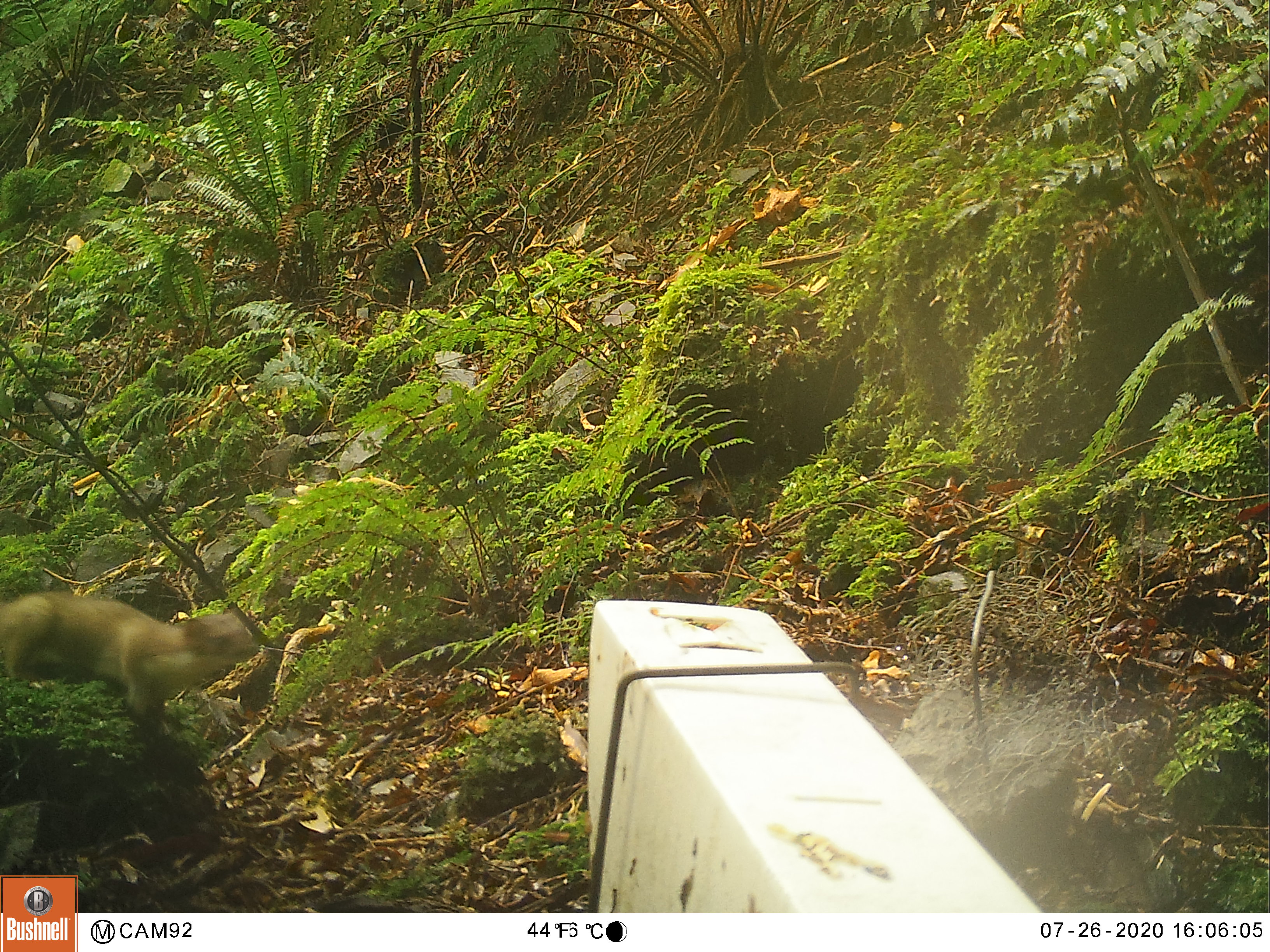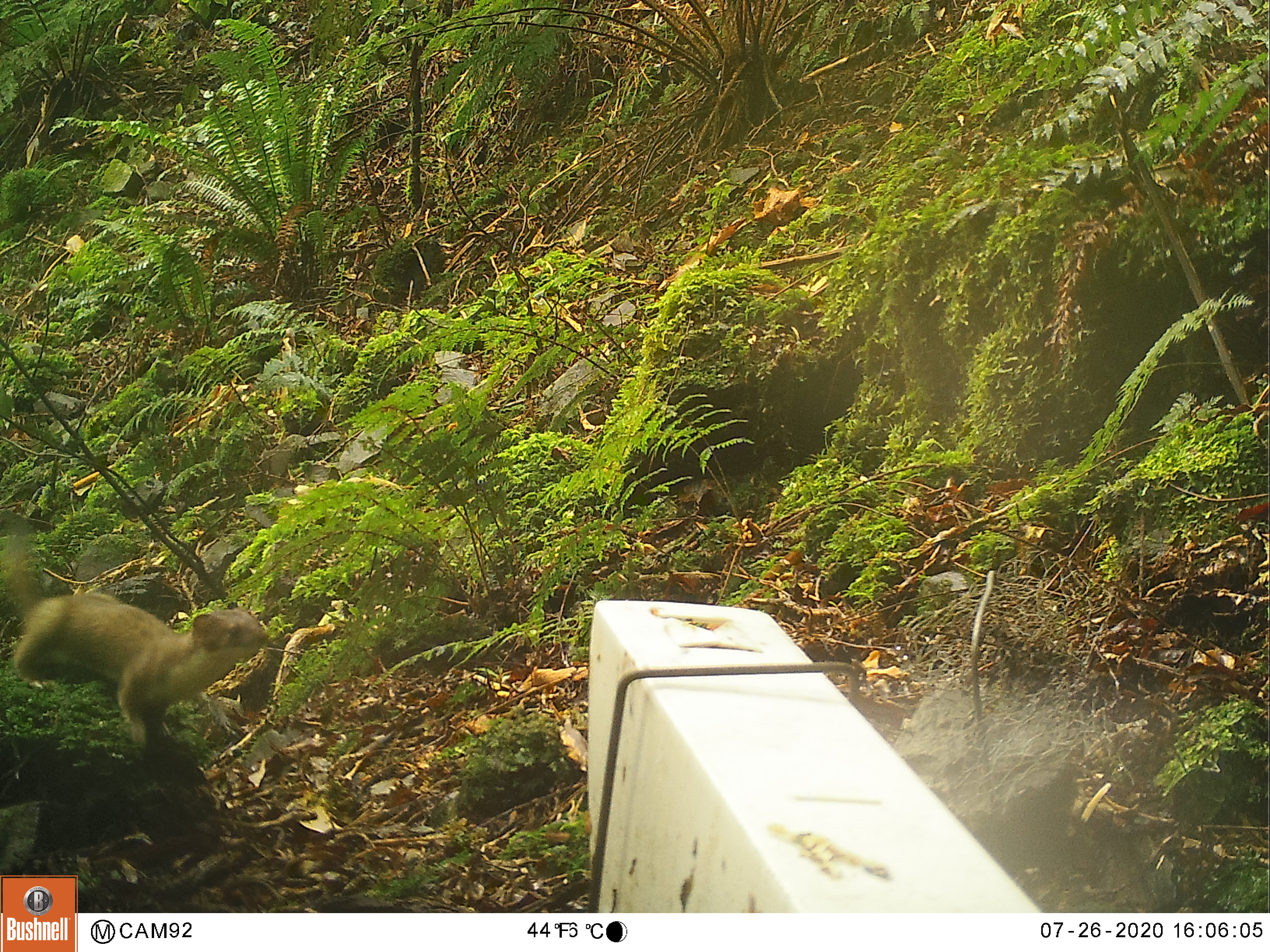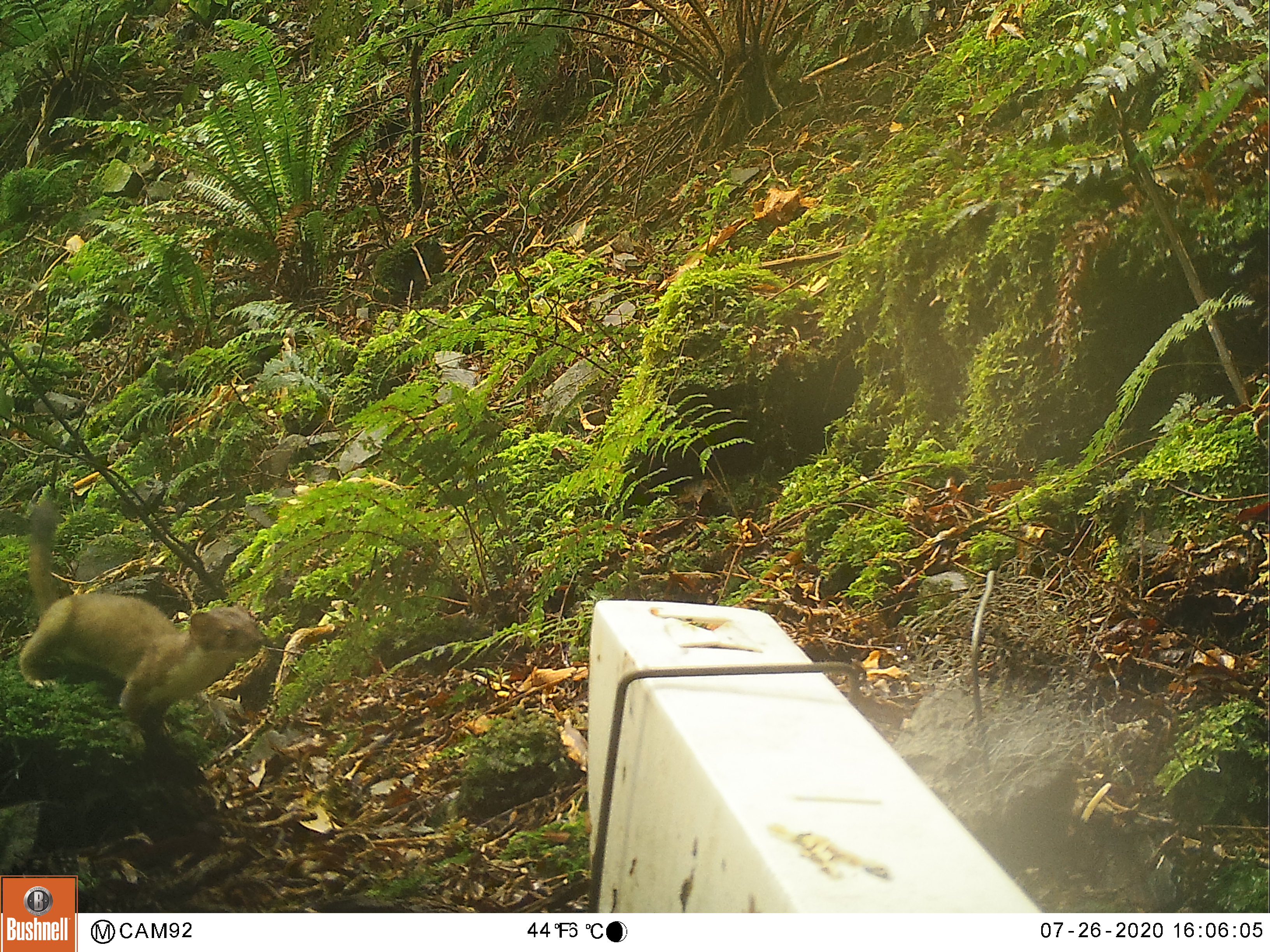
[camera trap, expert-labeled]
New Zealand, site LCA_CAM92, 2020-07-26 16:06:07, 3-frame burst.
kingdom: Animalia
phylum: Chordata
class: Mammalia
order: Carnivora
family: Mustelidae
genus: Mustela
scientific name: Mustela erminea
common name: stoat